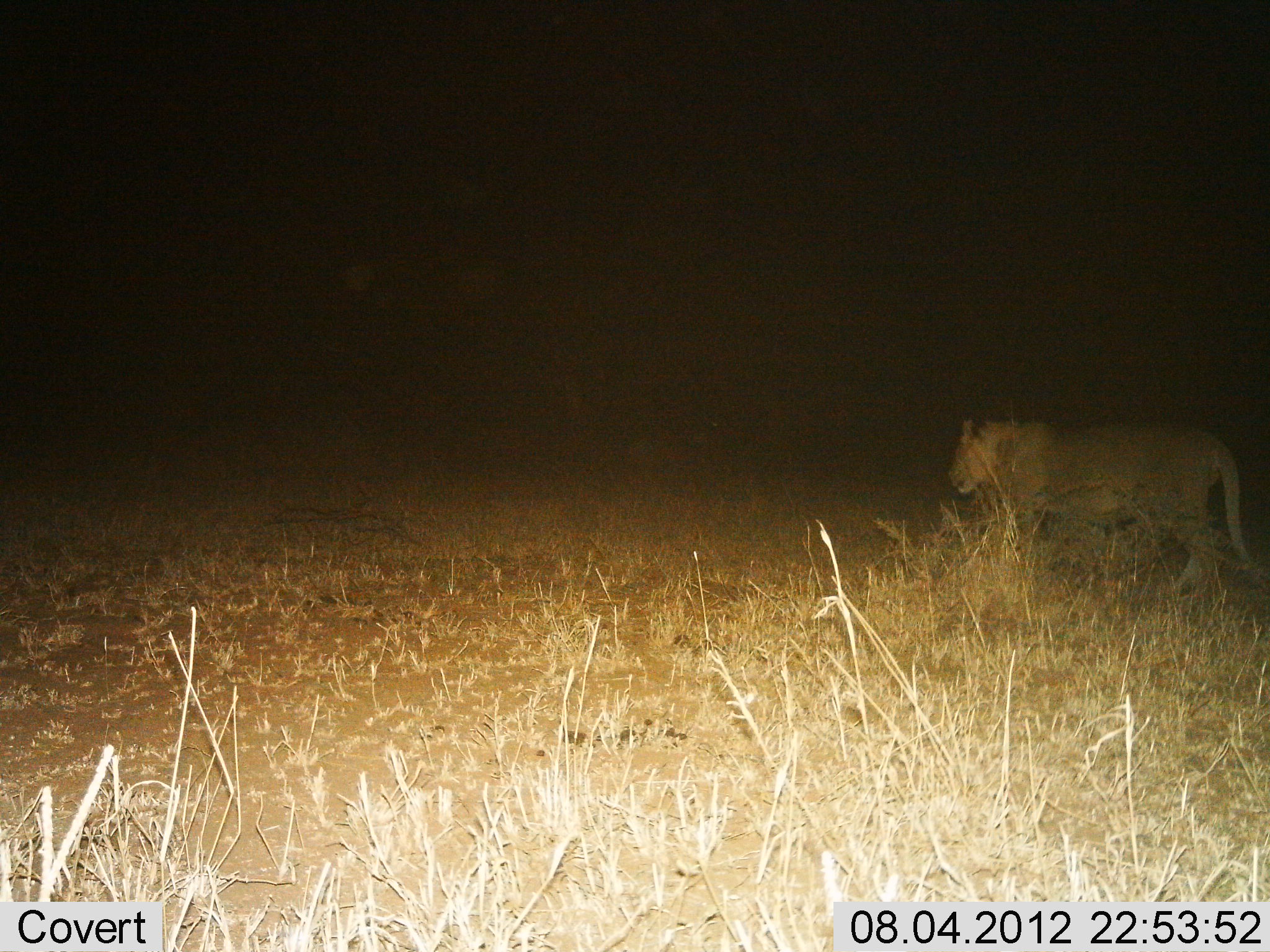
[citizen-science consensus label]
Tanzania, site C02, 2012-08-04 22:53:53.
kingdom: Animalia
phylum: Chordata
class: Mammalia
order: Carnivora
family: Felidae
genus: Panthera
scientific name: Panthera leo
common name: lion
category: lionfemale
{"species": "lionfemale (lion) (Panthera leo)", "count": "1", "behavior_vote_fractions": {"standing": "10%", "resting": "0%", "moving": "90%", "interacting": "0%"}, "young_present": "0%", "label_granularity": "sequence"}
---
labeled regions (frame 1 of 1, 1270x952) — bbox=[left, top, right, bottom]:
animal: bbox=[947, 411, 1265, 596]